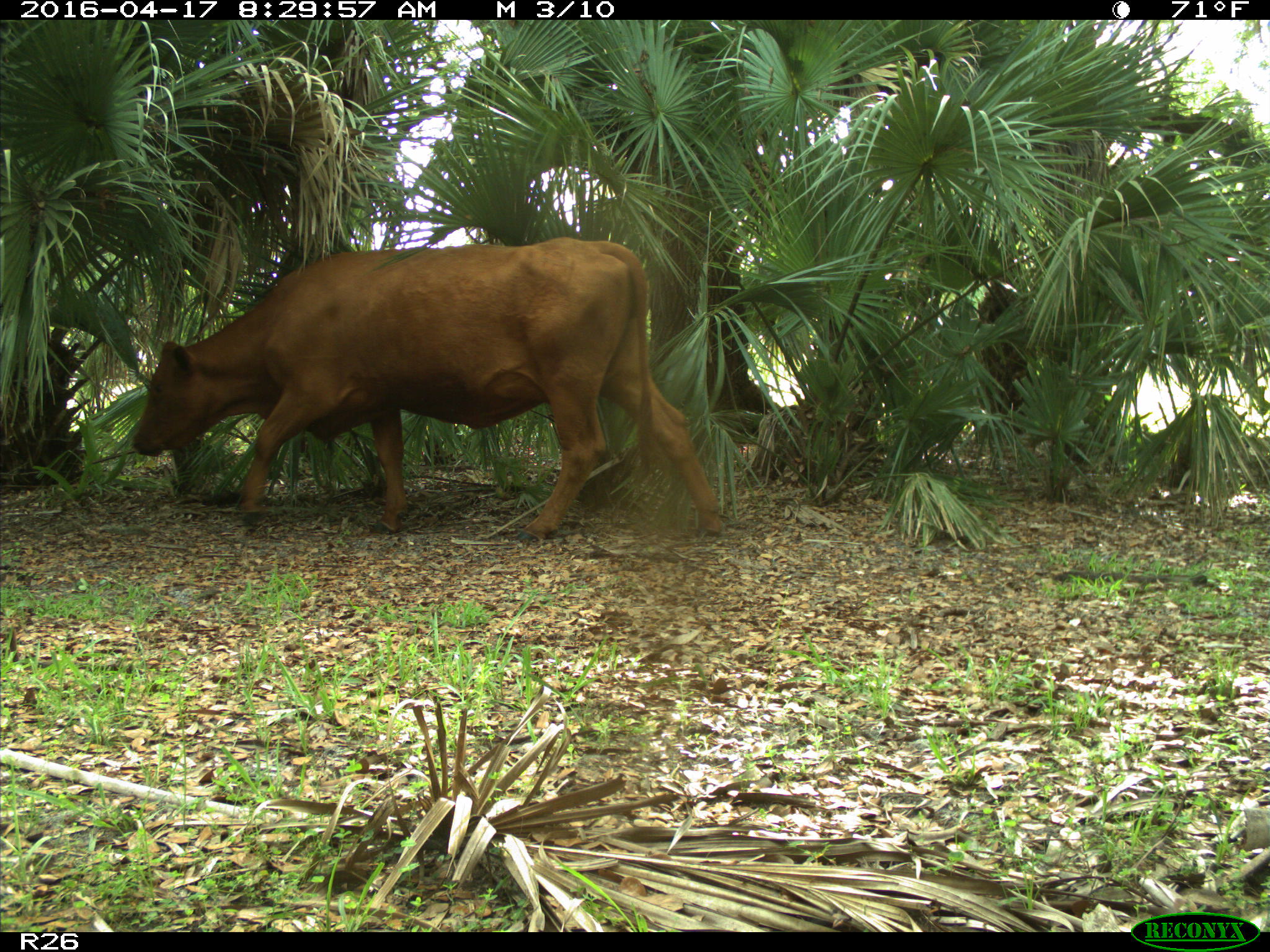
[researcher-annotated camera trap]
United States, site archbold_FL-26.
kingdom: Animalia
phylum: Chordata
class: Mammalia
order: Artiodactyla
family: Bovidae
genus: Bos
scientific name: Bos taurus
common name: domestic cow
Bos taurus (domestic cow).